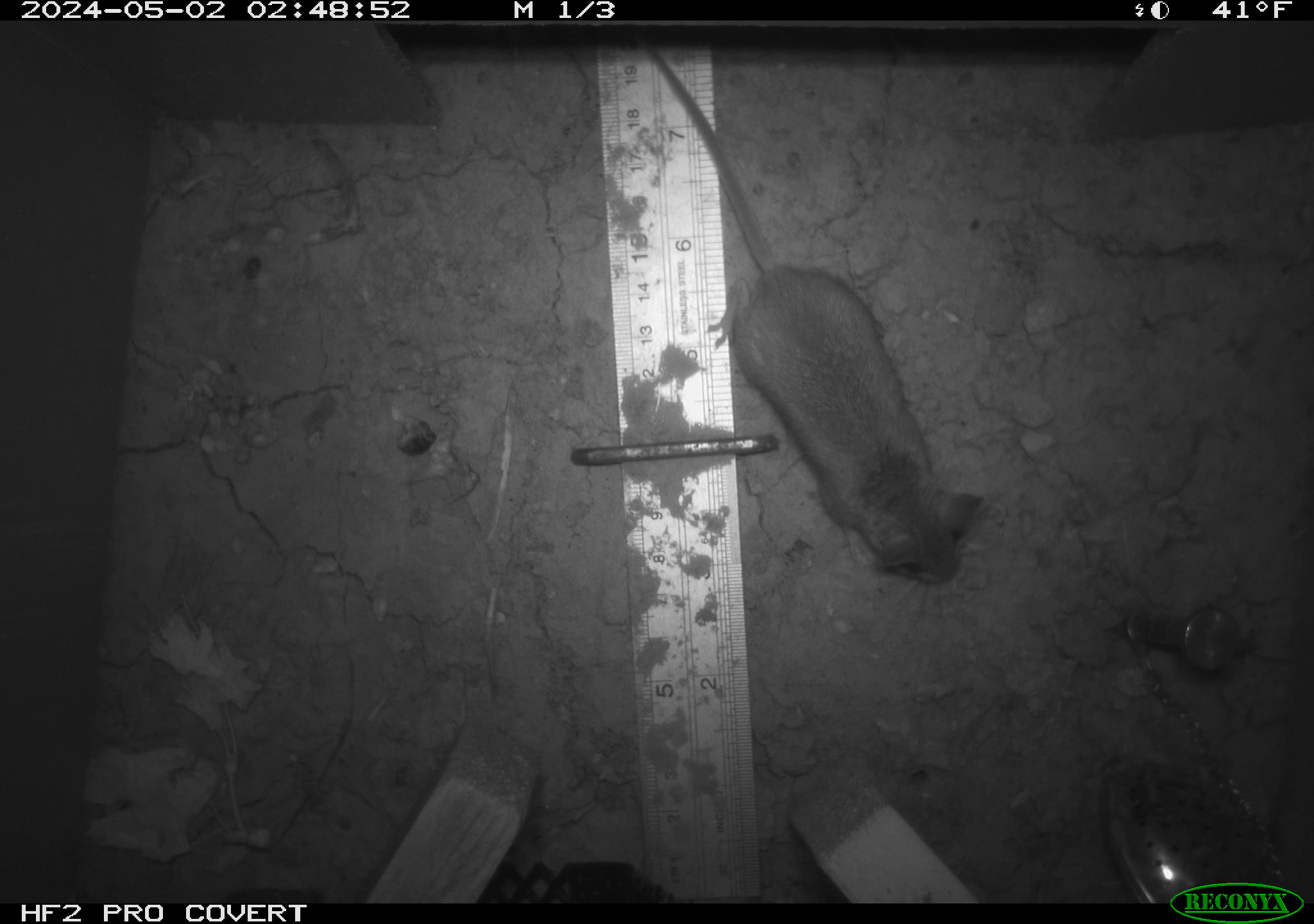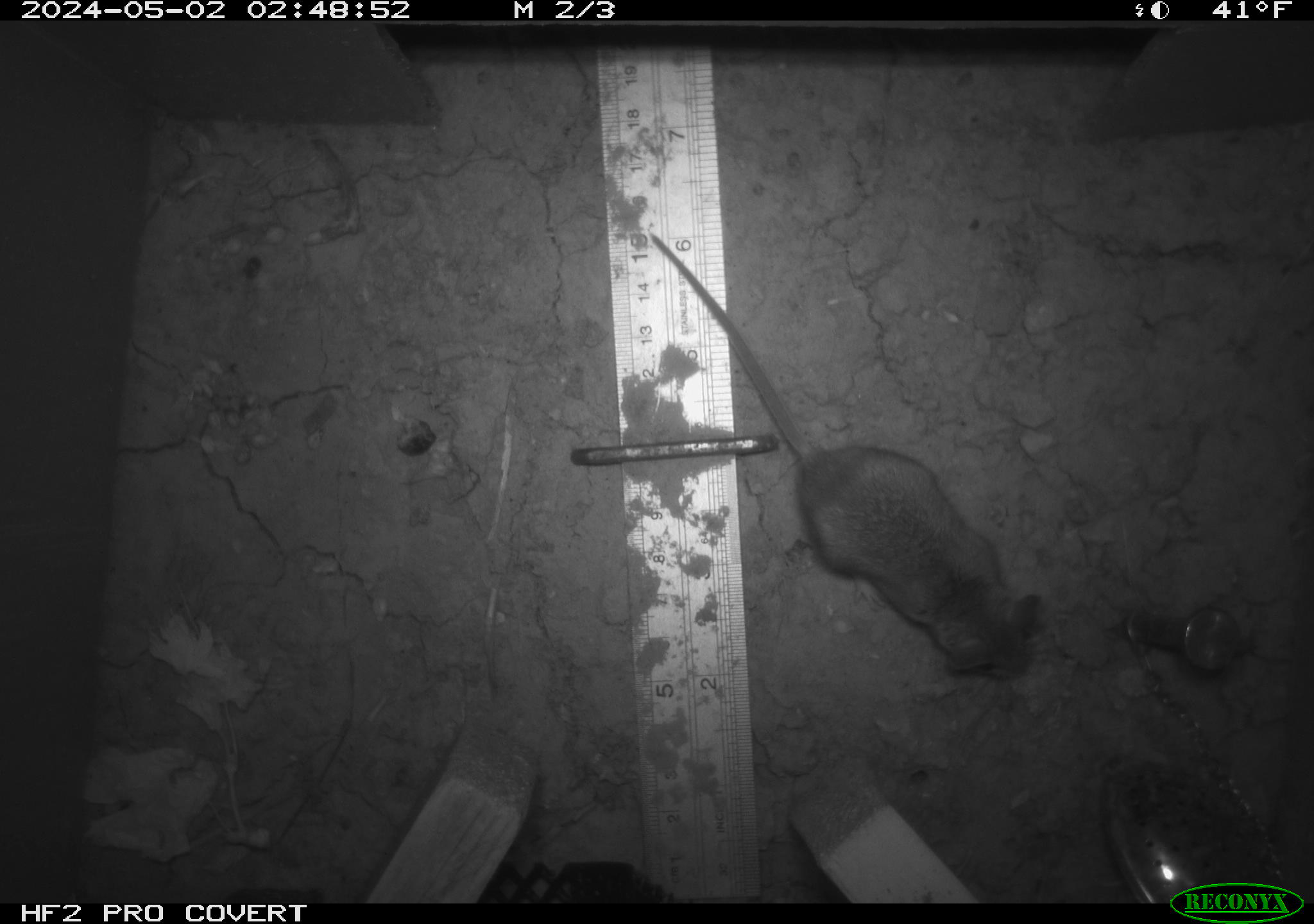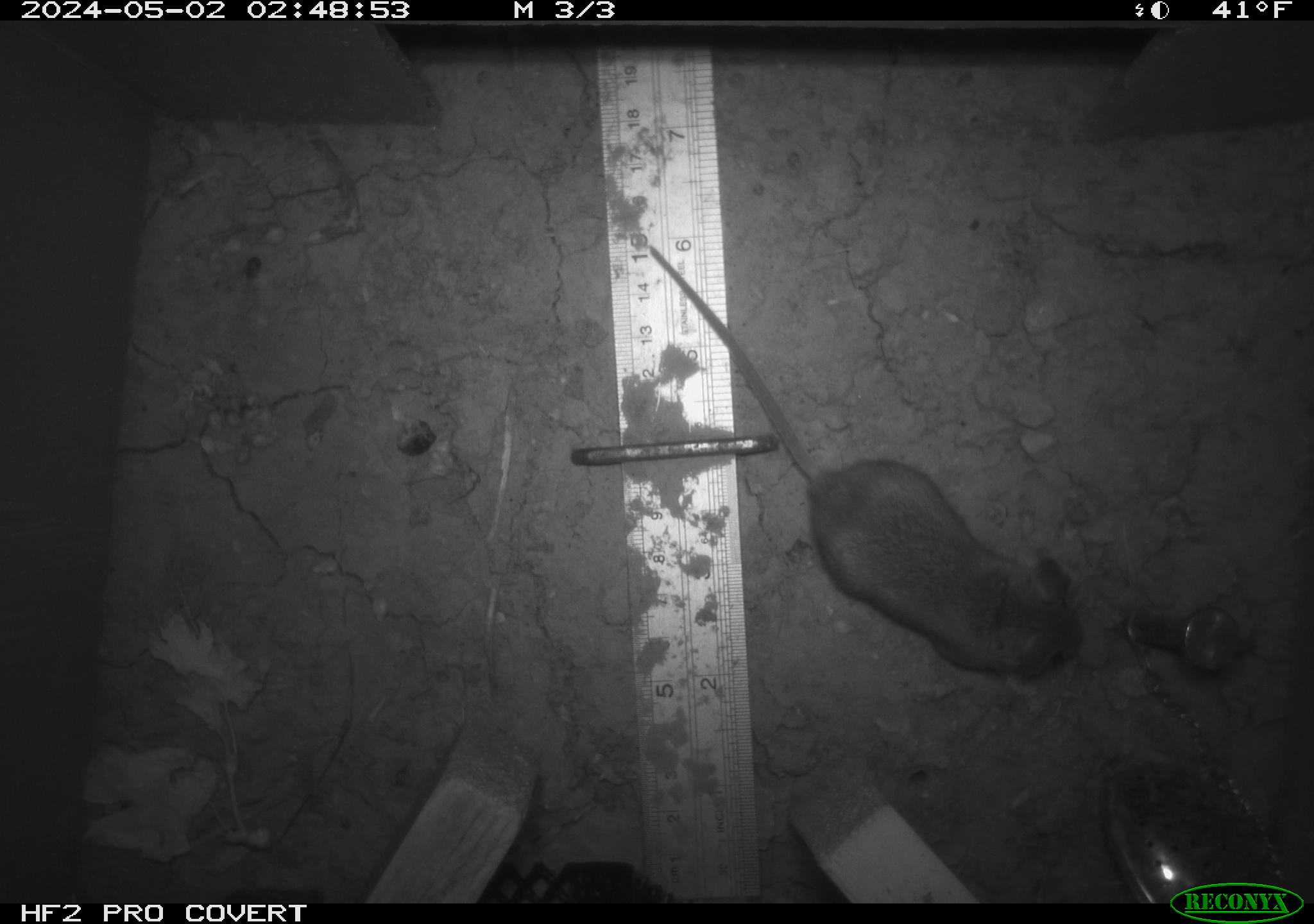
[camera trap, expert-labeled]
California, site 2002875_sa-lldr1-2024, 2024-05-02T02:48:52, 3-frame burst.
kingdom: Animalia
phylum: Chordata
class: Mammalia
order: Rodentia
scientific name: Rodentia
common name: mouse species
Mouse species (Rodentia).